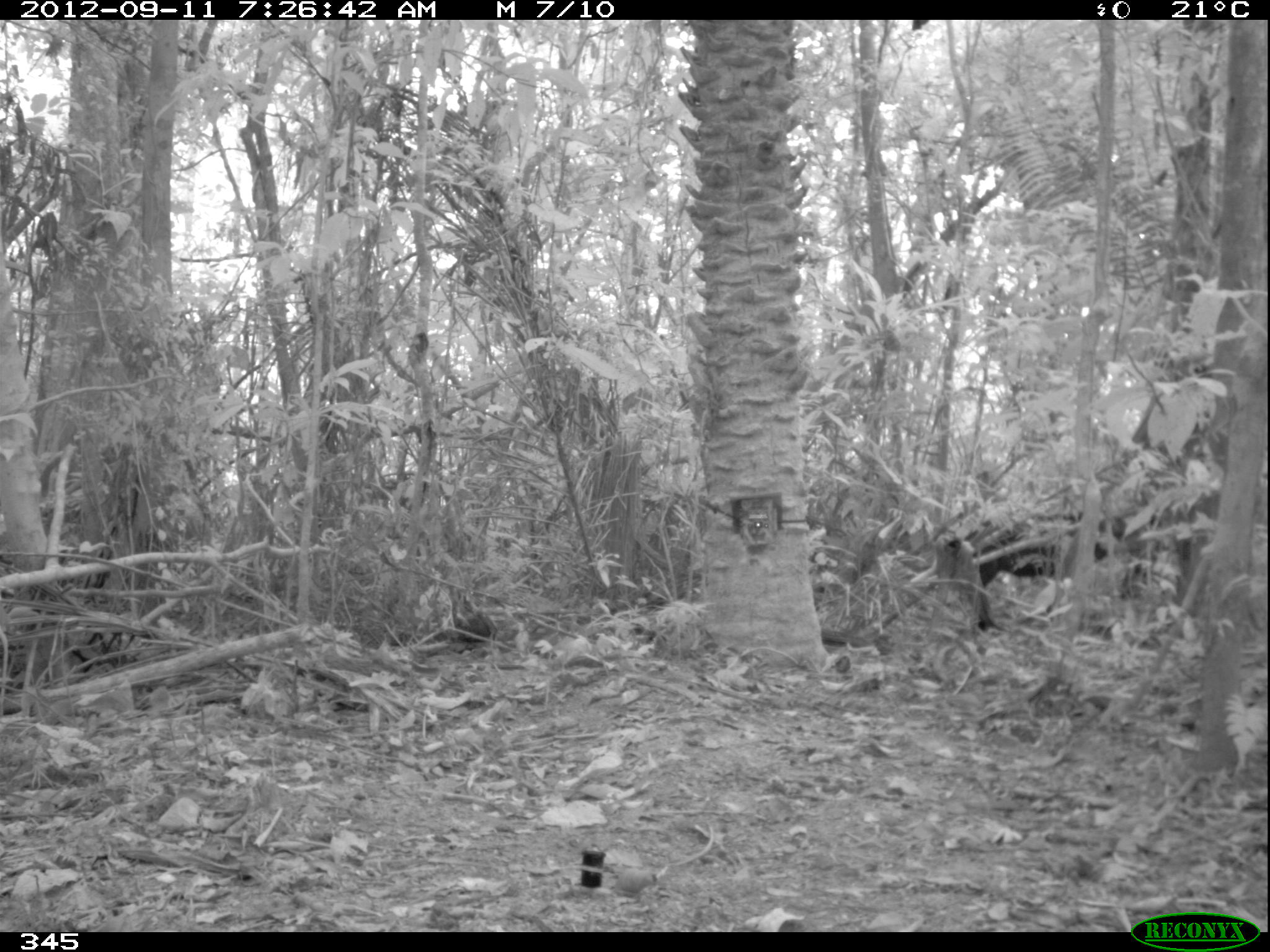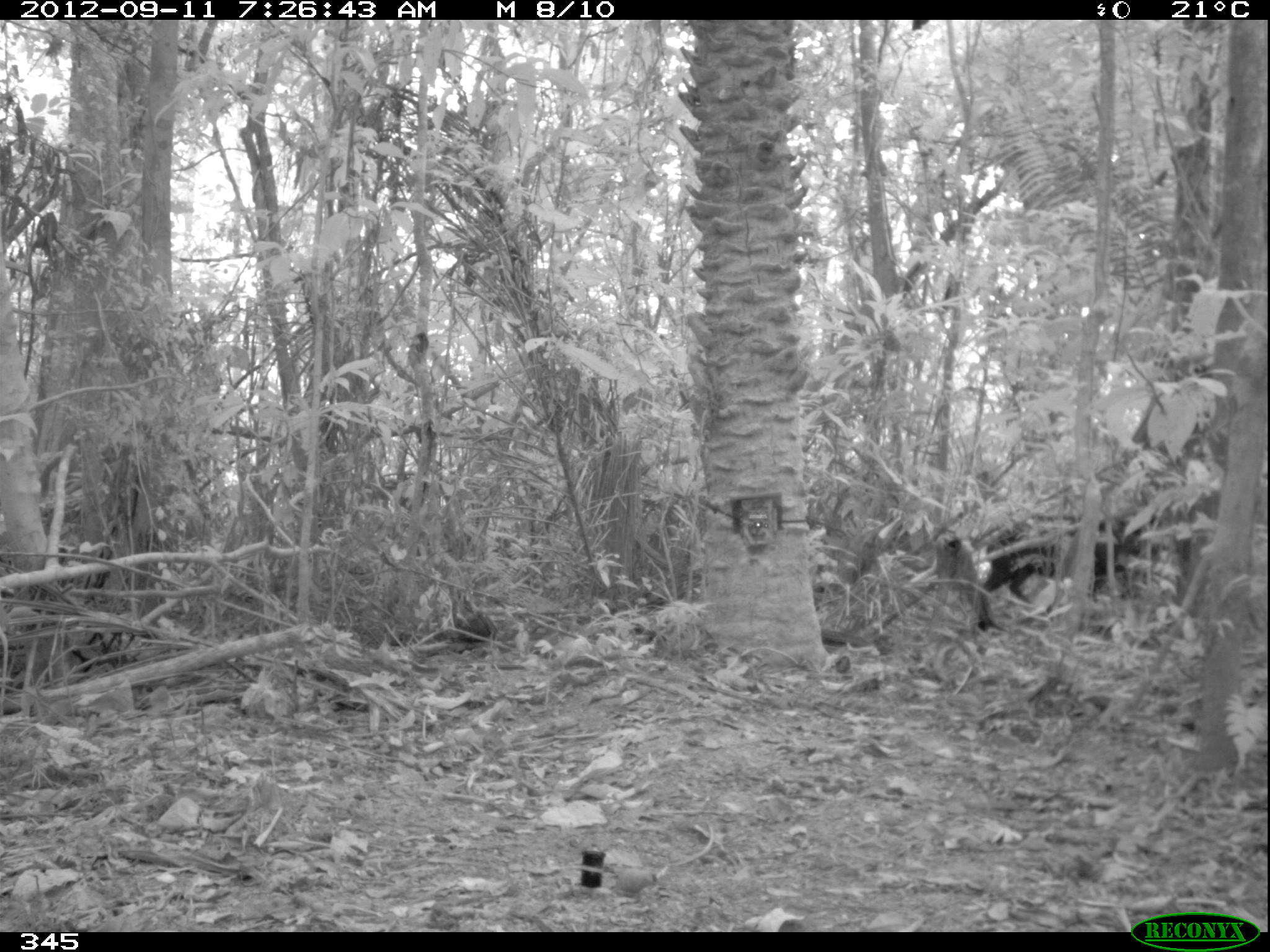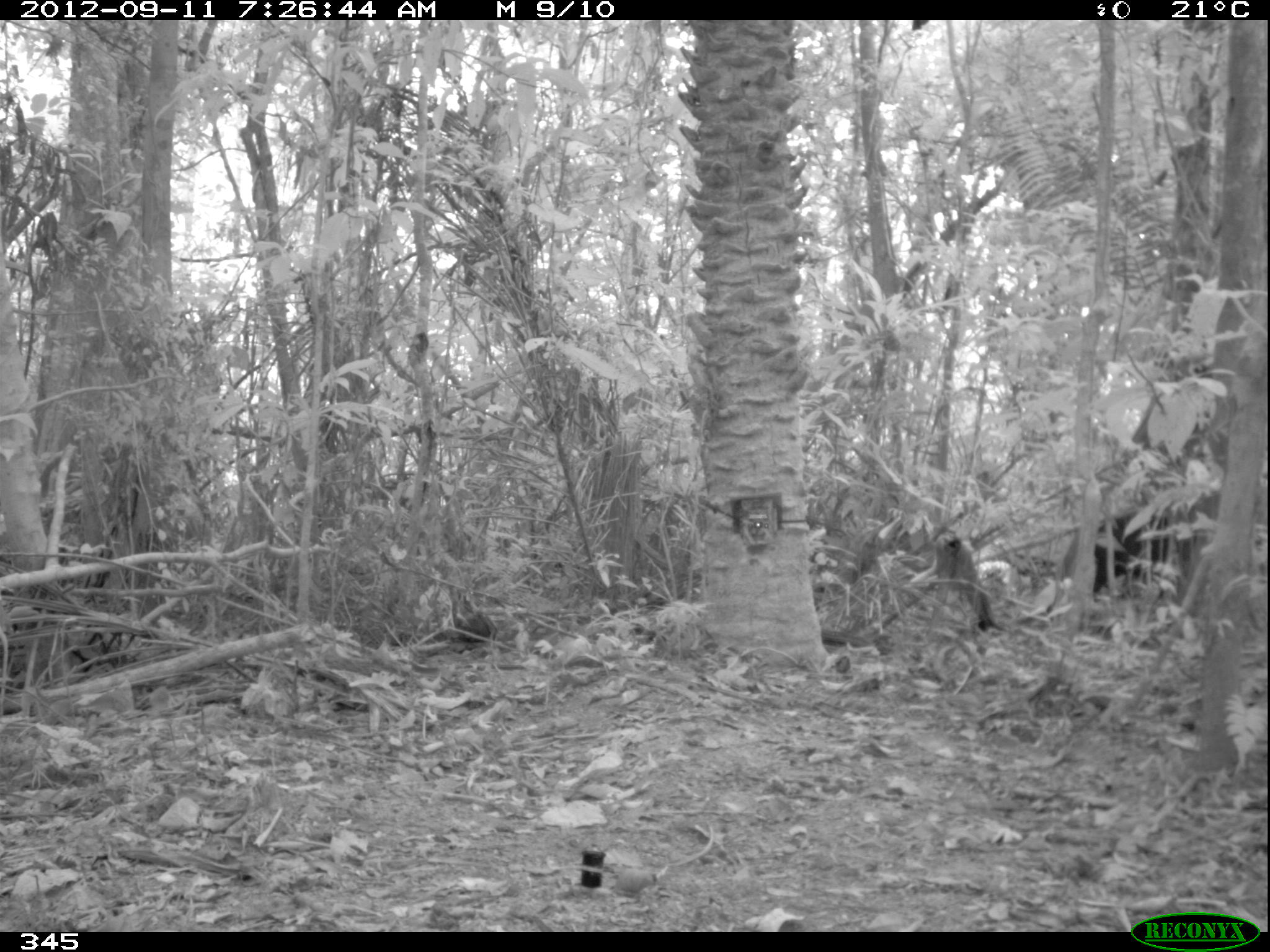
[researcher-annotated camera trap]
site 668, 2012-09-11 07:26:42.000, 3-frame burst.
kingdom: Animalia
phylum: Chordata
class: Mammalia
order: Artiodactyla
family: Tayassuidae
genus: Tayassu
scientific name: Tayassu pecari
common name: white-lipped peccary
Tayassu pecari (white-lipped peccary).